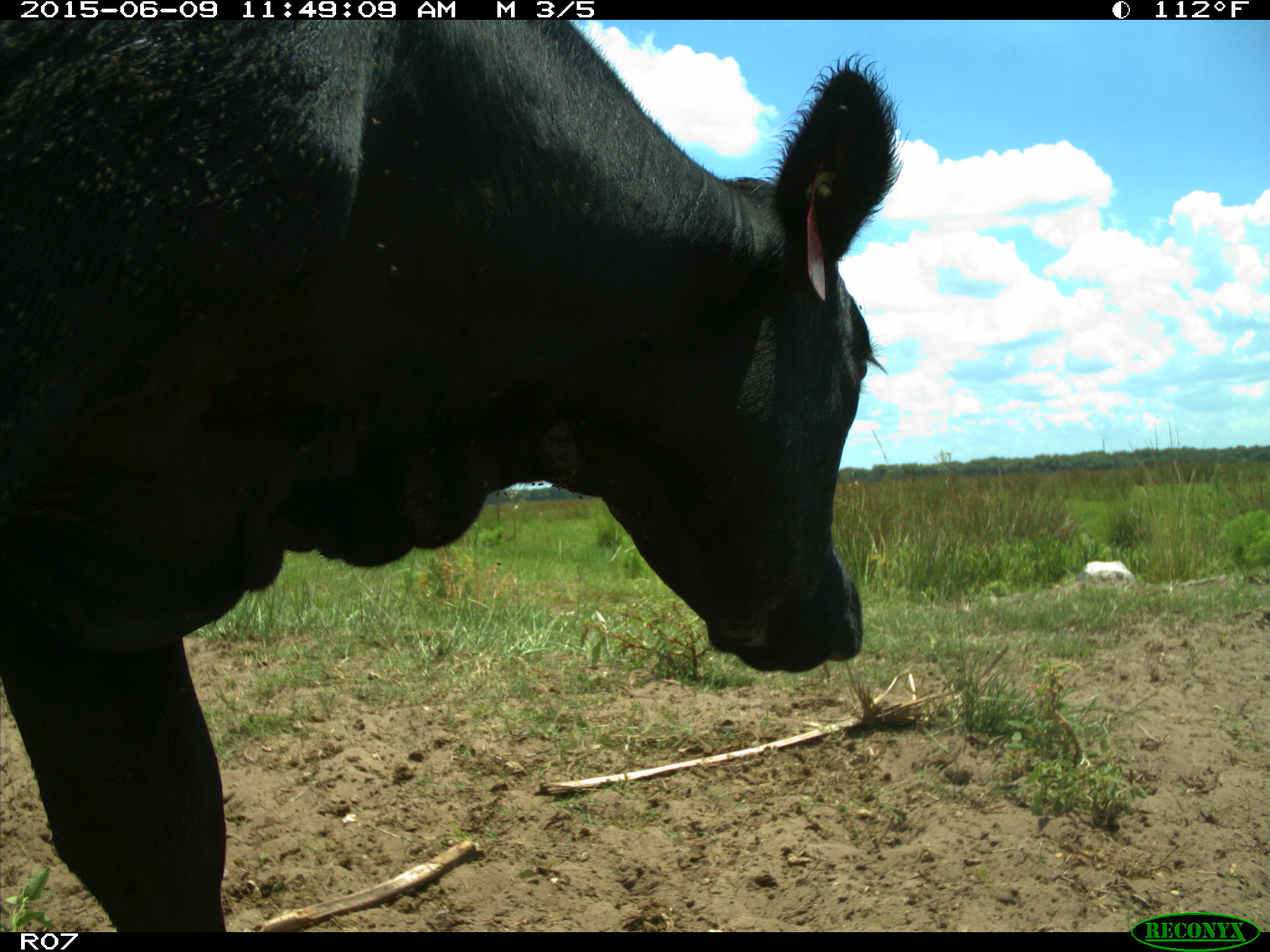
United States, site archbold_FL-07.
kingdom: Animalia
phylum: Chordata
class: Mammalia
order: Artiodactyla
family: Bovidae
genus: Bos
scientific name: Bos taurus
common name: domestic cow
Bos taurus (domestic cow).